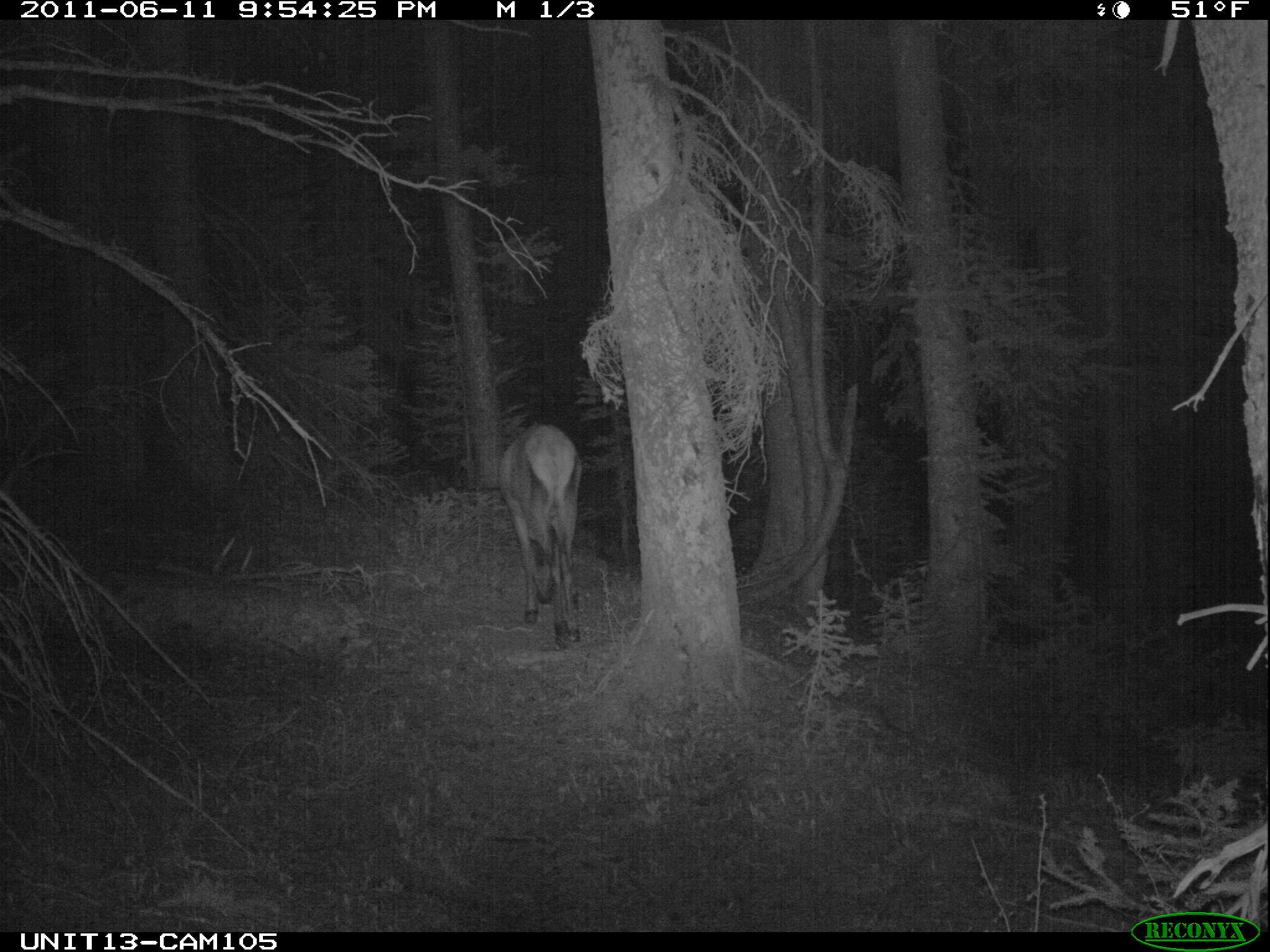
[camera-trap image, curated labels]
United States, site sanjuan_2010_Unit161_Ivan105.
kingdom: Animalia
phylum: Chordata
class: Mammalia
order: Artiodactyla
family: Cervidae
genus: Cervus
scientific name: Cervus elaphus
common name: red deer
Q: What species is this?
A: Cervus elaphus (red deer).